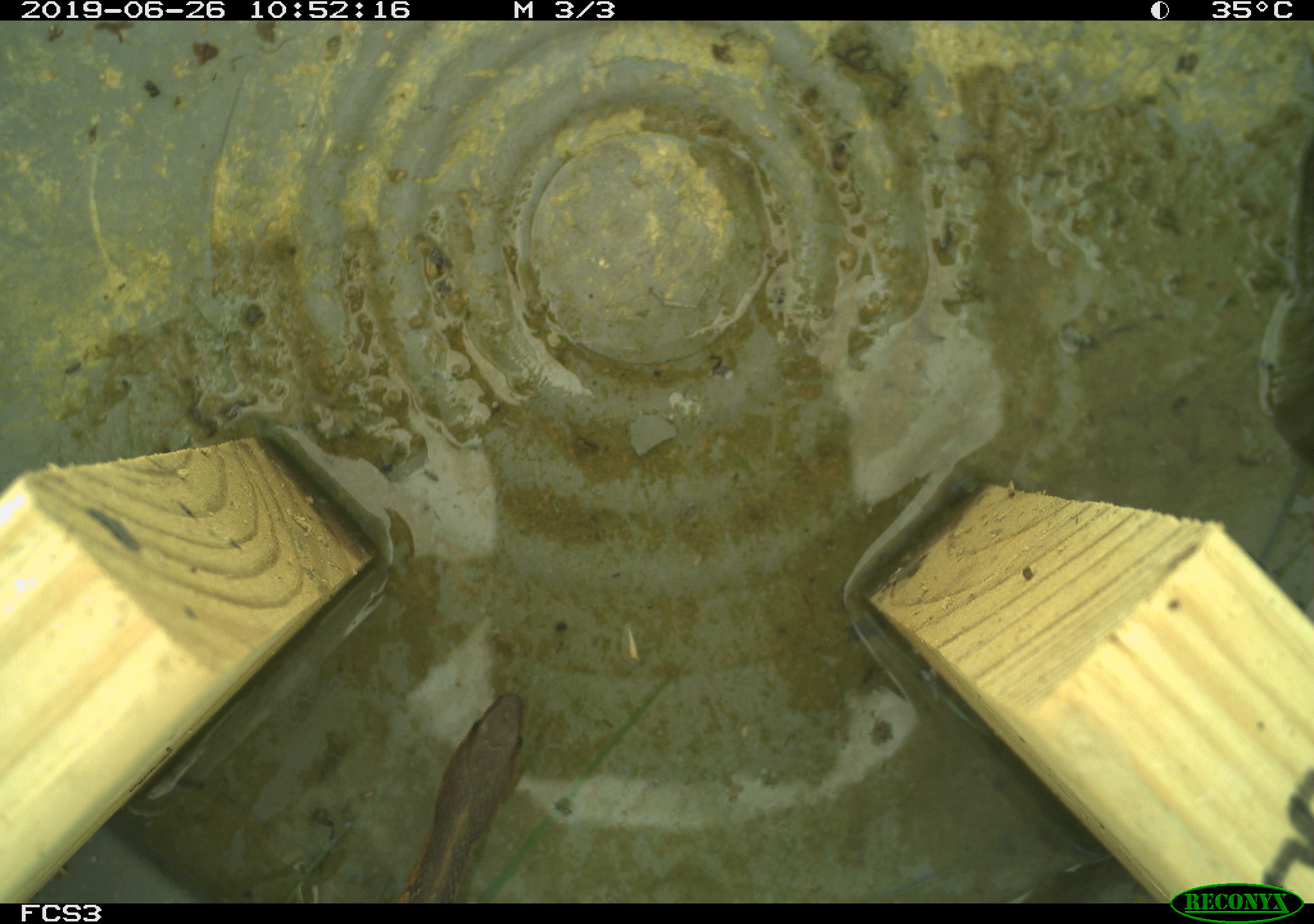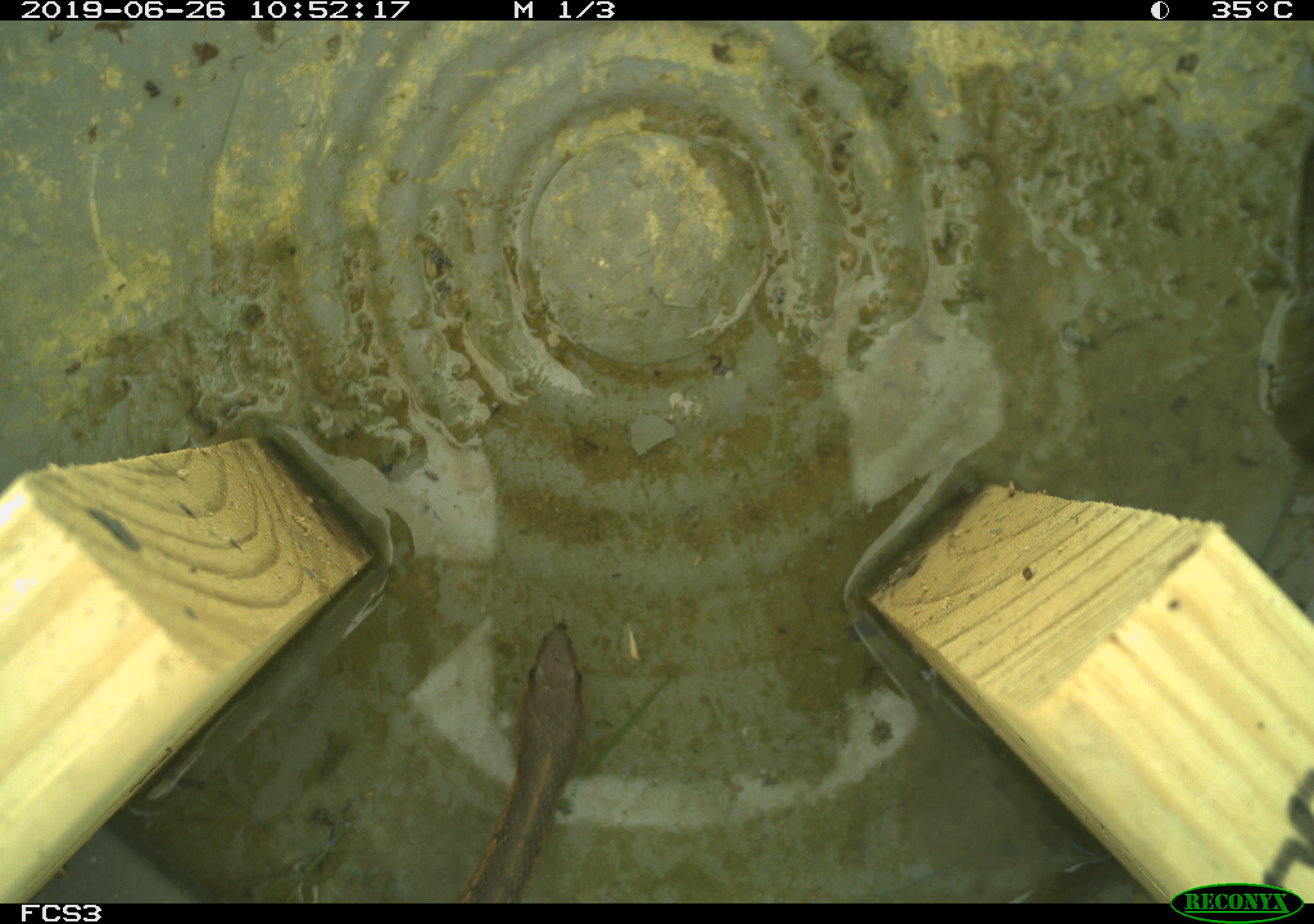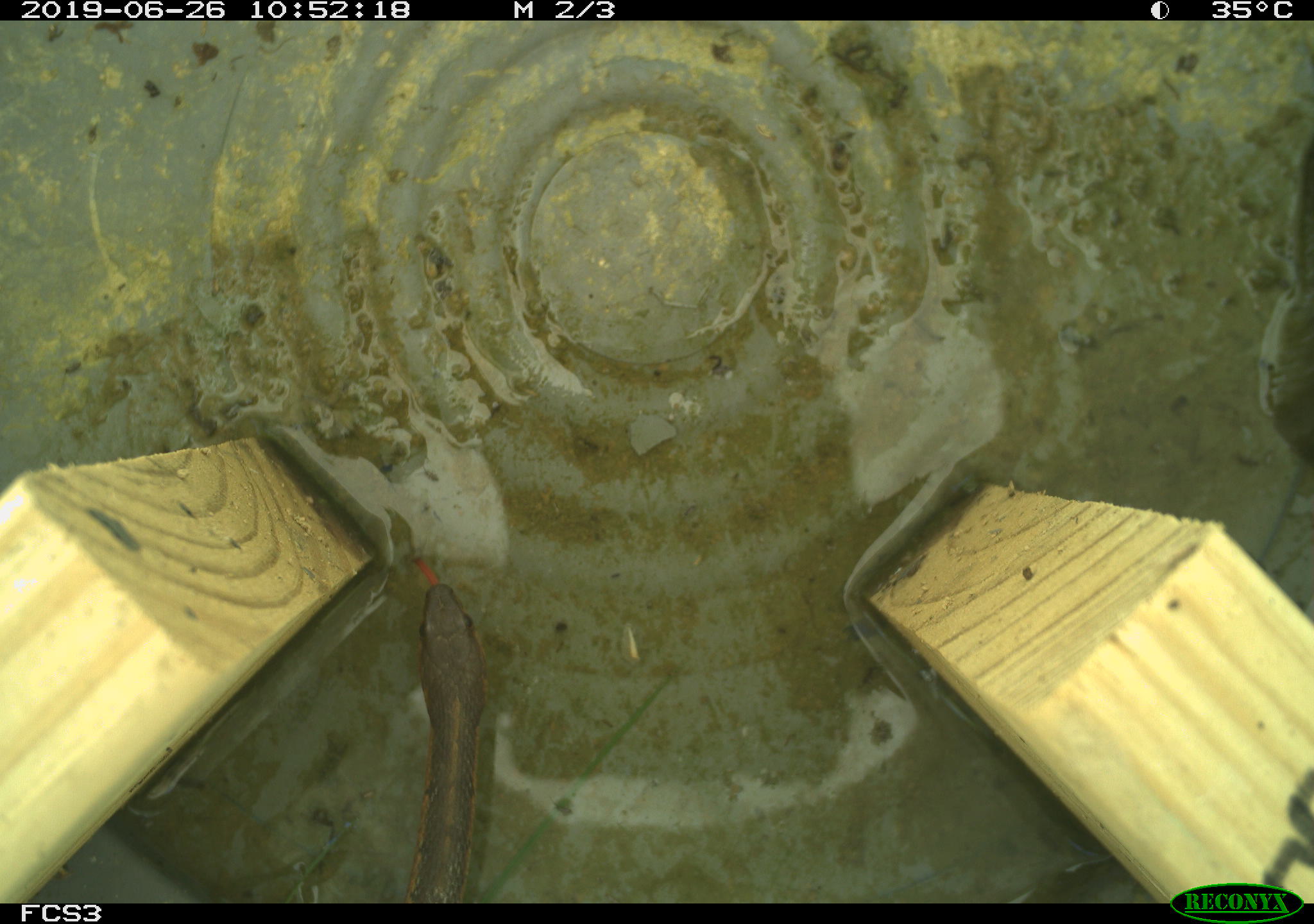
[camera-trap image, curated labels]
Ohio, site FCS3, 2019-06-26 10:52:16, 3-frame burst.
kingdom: Animalia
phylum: Chordata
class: Reptilia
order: Squamata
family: Colubridae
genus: Thamnophis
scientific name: Thamnophis sirtalis sirtalis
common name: eastern gartersnake